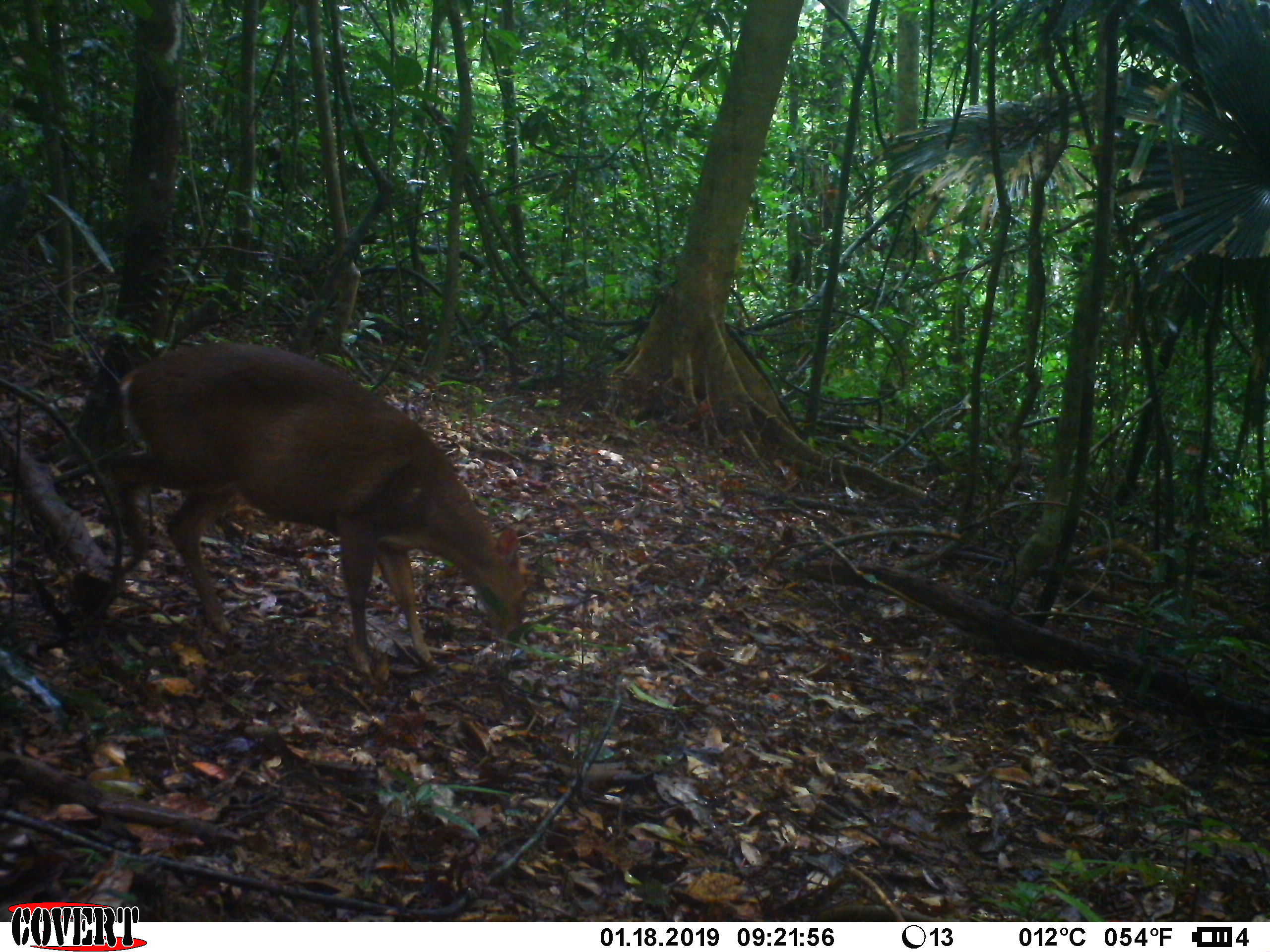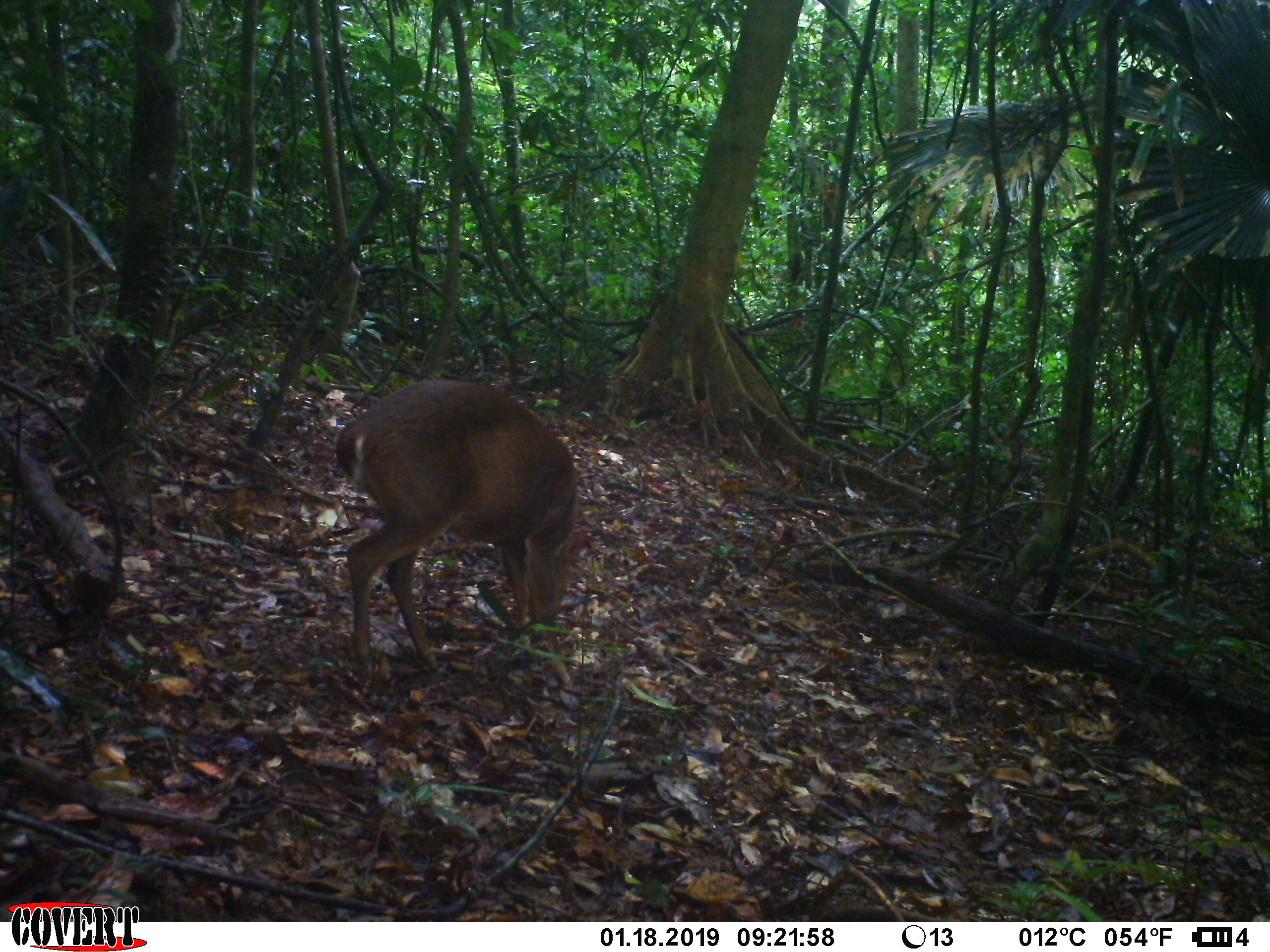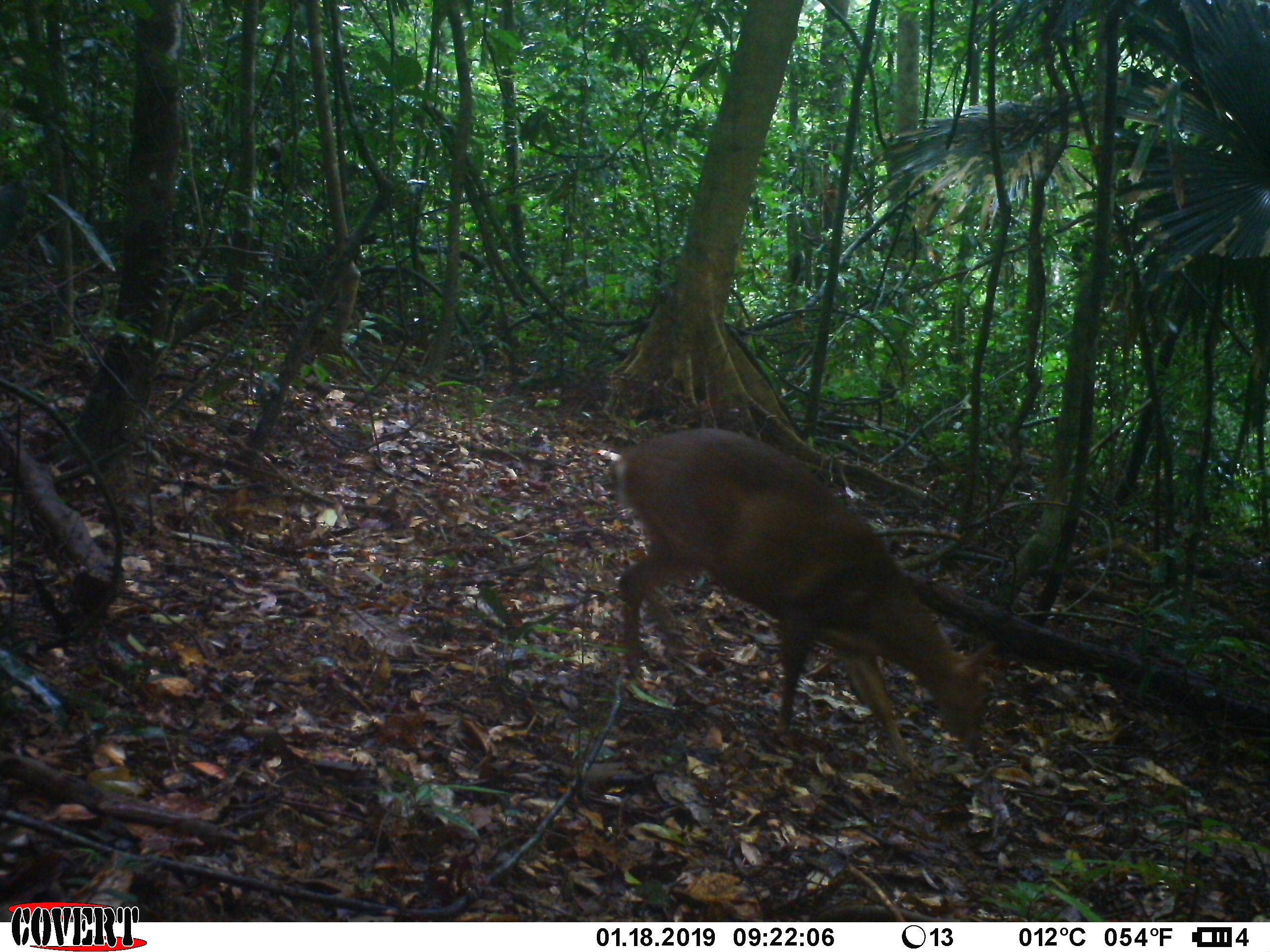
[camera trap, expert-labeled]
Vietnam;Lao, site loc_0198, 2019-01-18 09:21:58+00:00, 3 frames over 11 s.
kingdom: Animalia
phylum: Chordata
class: Mammalia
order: Artiodactyla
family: Cervidae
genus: Muntiacus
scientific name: Muntiacus vuquangensis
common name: large-antlered muntjac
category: large antlered muntjac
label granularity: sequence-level